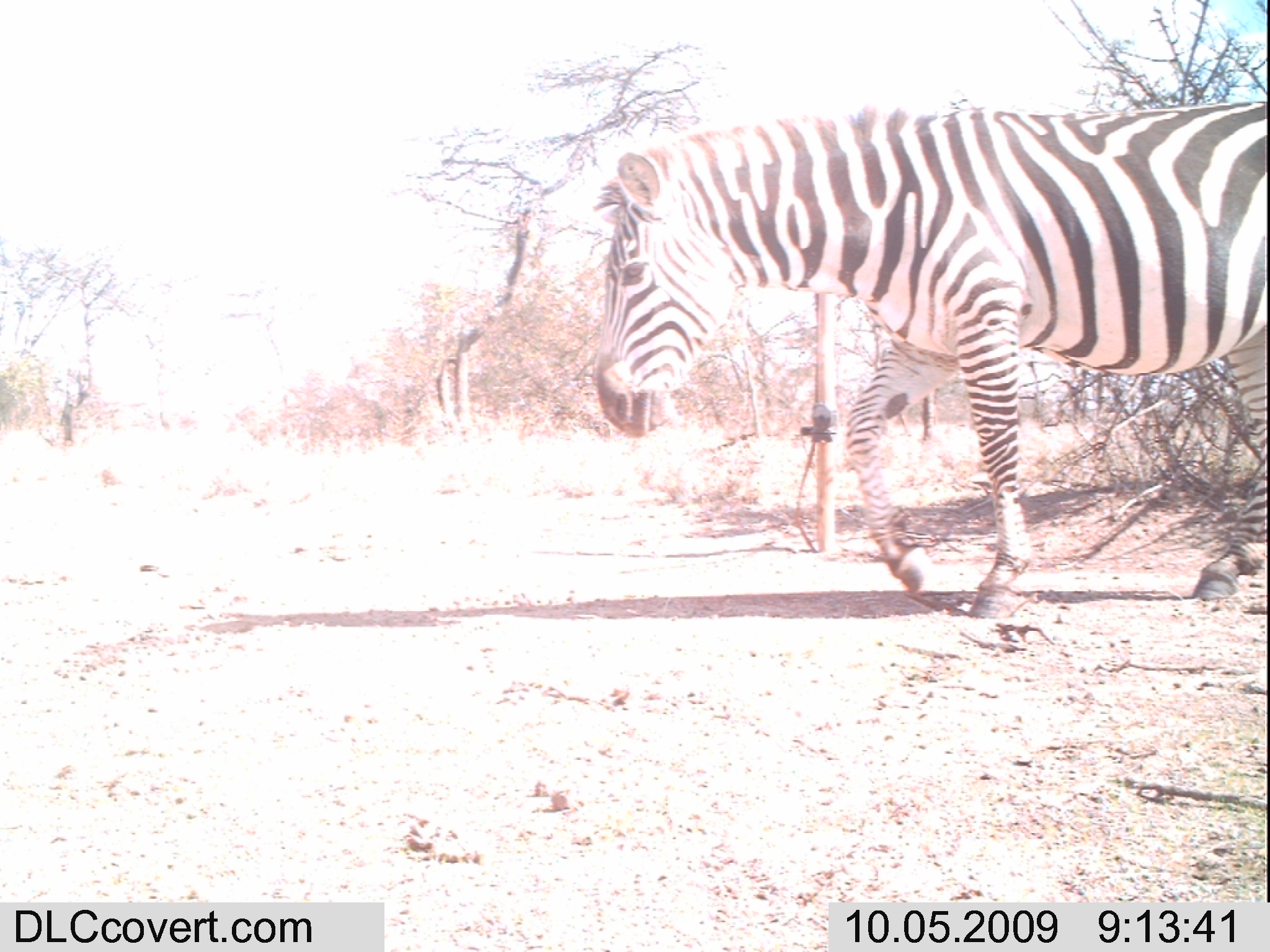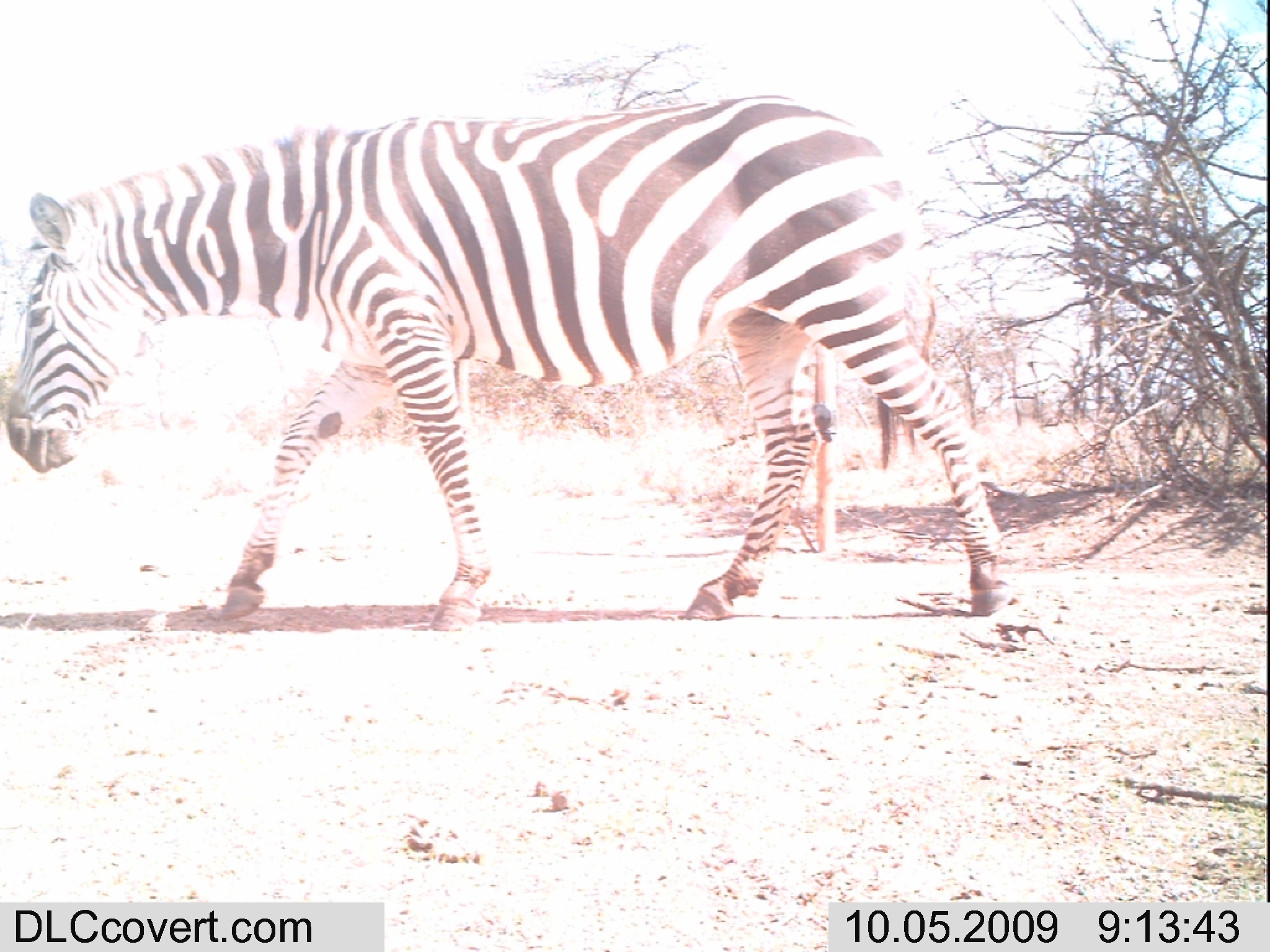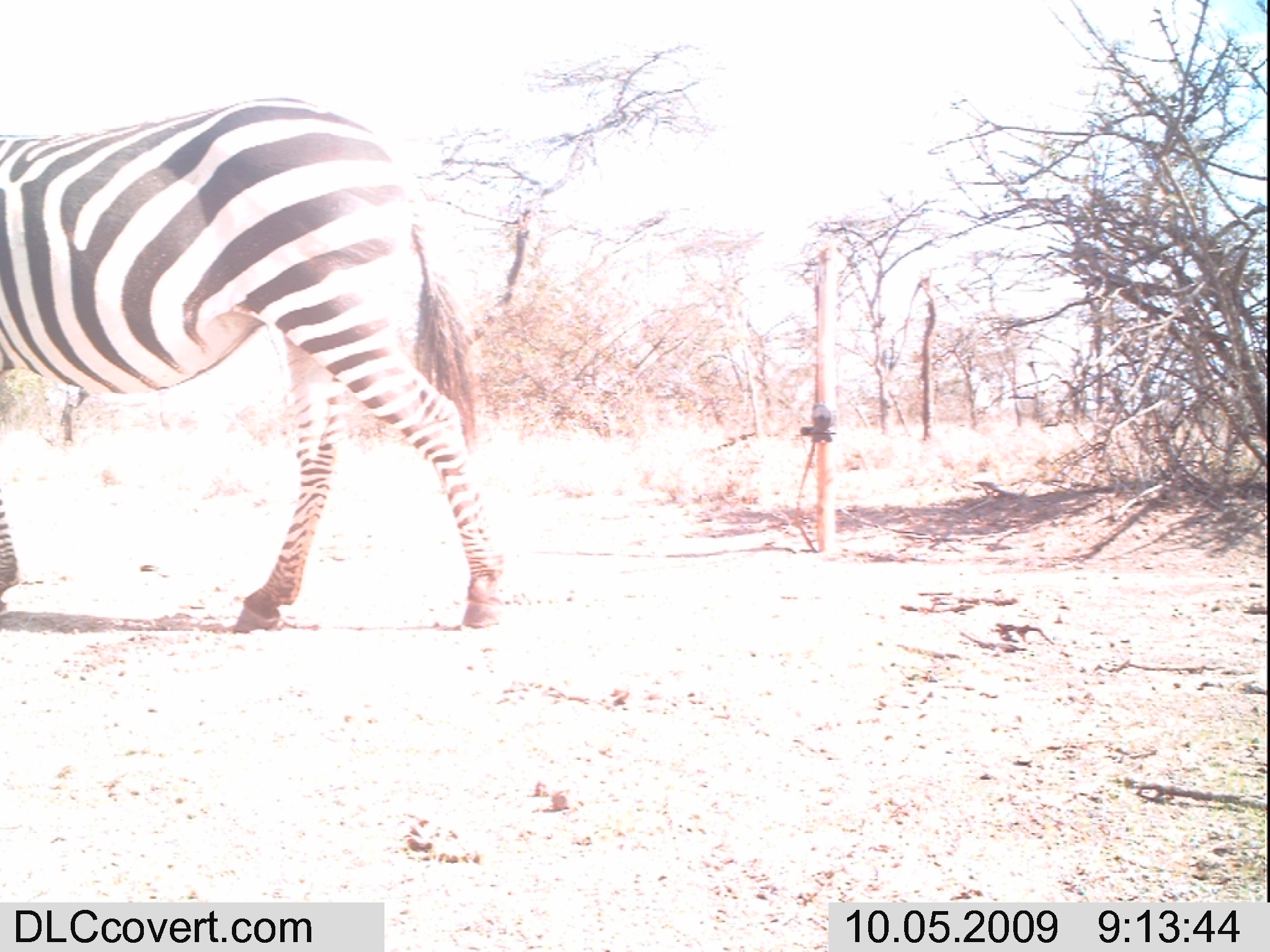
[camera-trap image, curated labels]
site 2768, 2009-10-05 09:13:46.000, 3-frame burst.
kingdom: Animalia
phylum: Chordata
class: Mammalia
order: Perissodactyla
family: Equidae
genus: Equus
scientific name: Equus quagga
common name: plains zebra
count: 1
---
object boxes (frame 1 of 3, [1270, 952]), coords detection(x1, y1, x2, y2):
equus quagga: detection(586, 92, 1270, 623)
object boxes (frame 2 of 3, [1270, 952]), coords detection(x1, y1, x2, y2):
equus quagga: detection(0, 88, 1018, 629)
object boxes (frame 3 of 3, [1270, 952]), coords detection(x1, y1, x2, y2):
equus quagga: detection(0, 87, 508, 636)